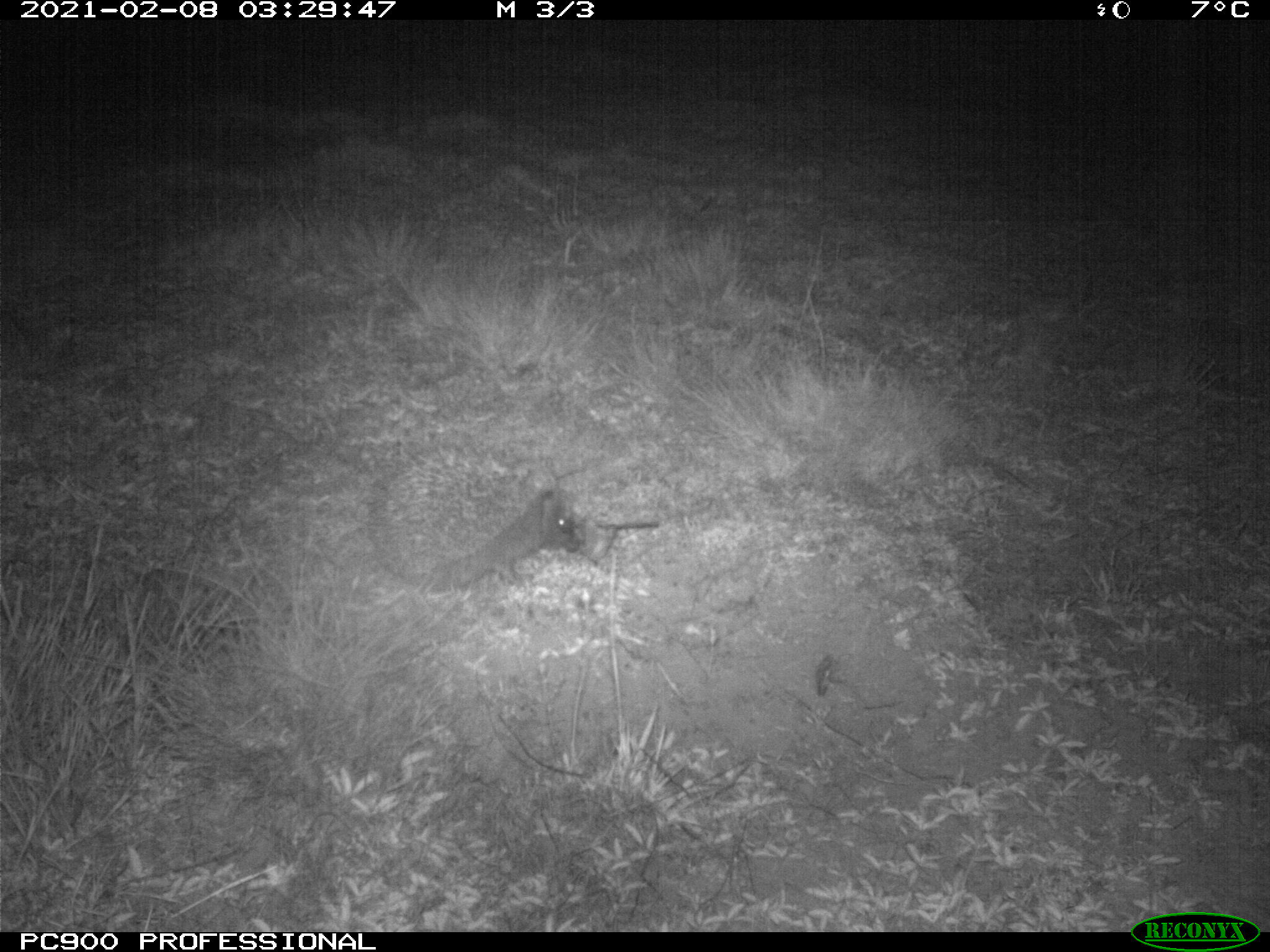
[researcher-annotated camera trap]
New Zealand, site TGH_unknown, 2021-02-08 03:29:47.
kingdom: Animalia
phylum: Chordata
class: Mammalia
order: Eulipotyphla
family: Erinaceidae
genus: Erinaceus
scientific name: Erinaceus europaeus europaeus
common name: european hedgehog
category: hedgehog